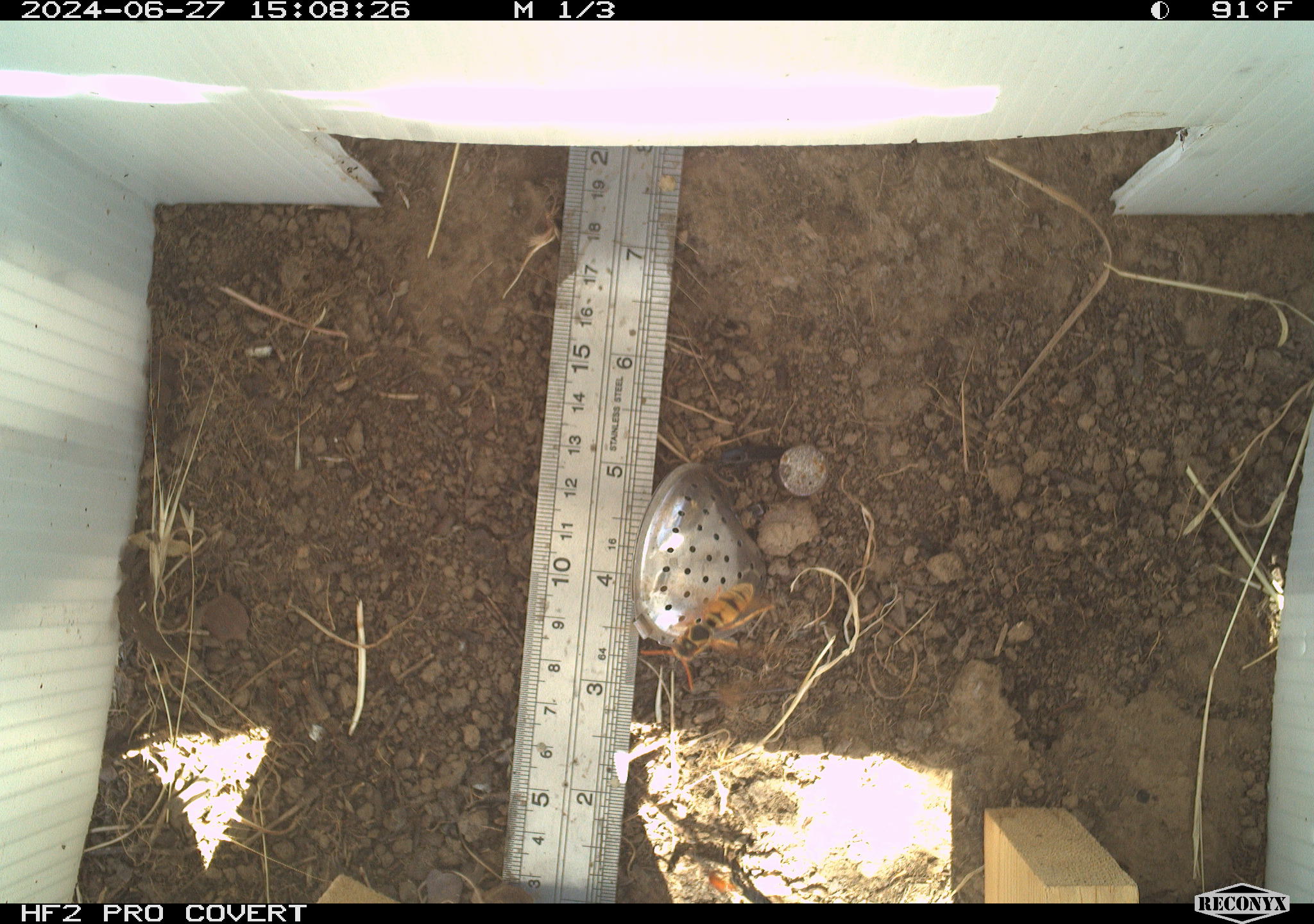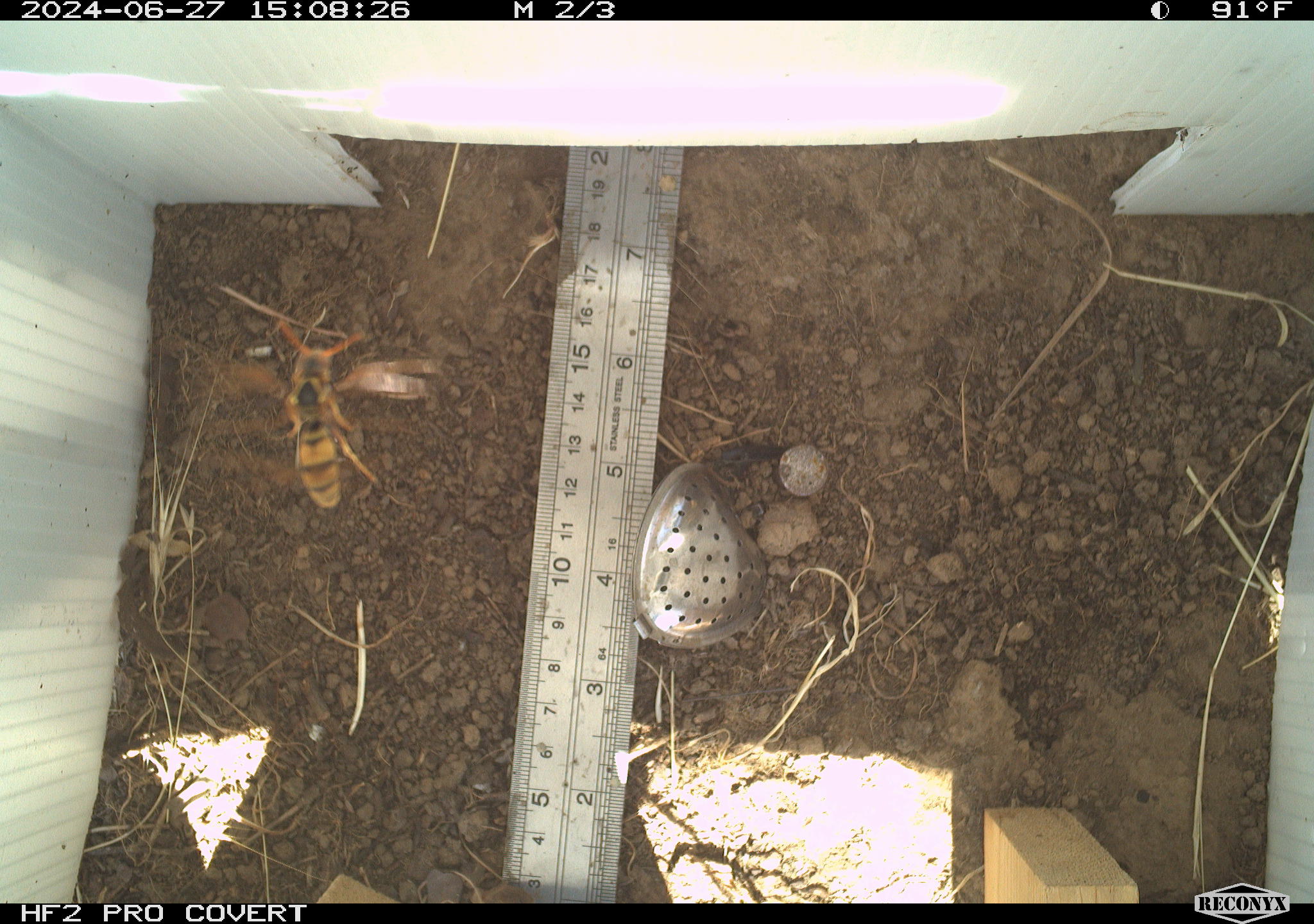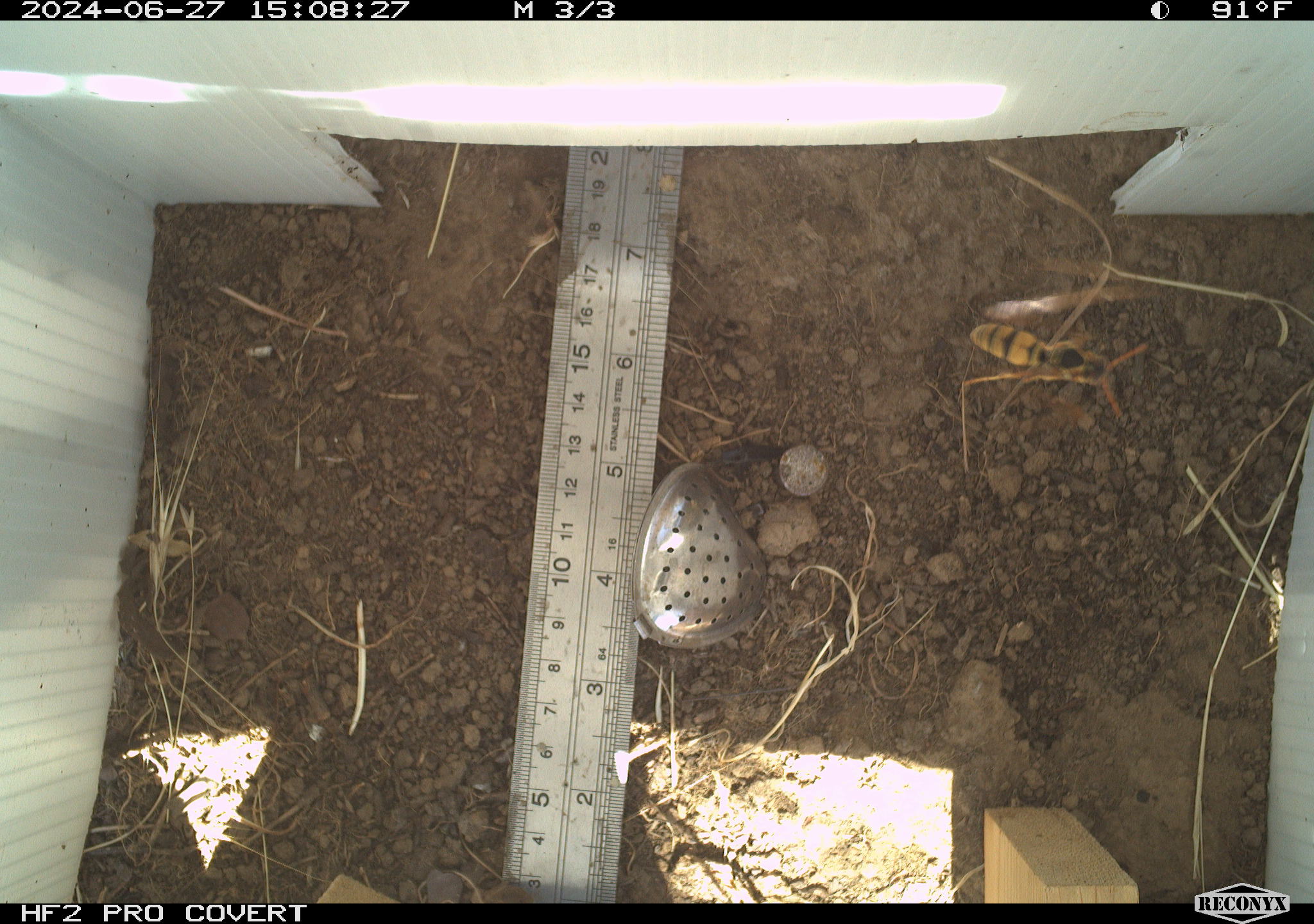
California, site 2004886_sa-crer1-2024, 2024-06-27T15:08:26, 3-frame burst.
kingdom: Animalia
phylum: Arthropoda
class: Insecta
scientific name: Insecta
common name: insect